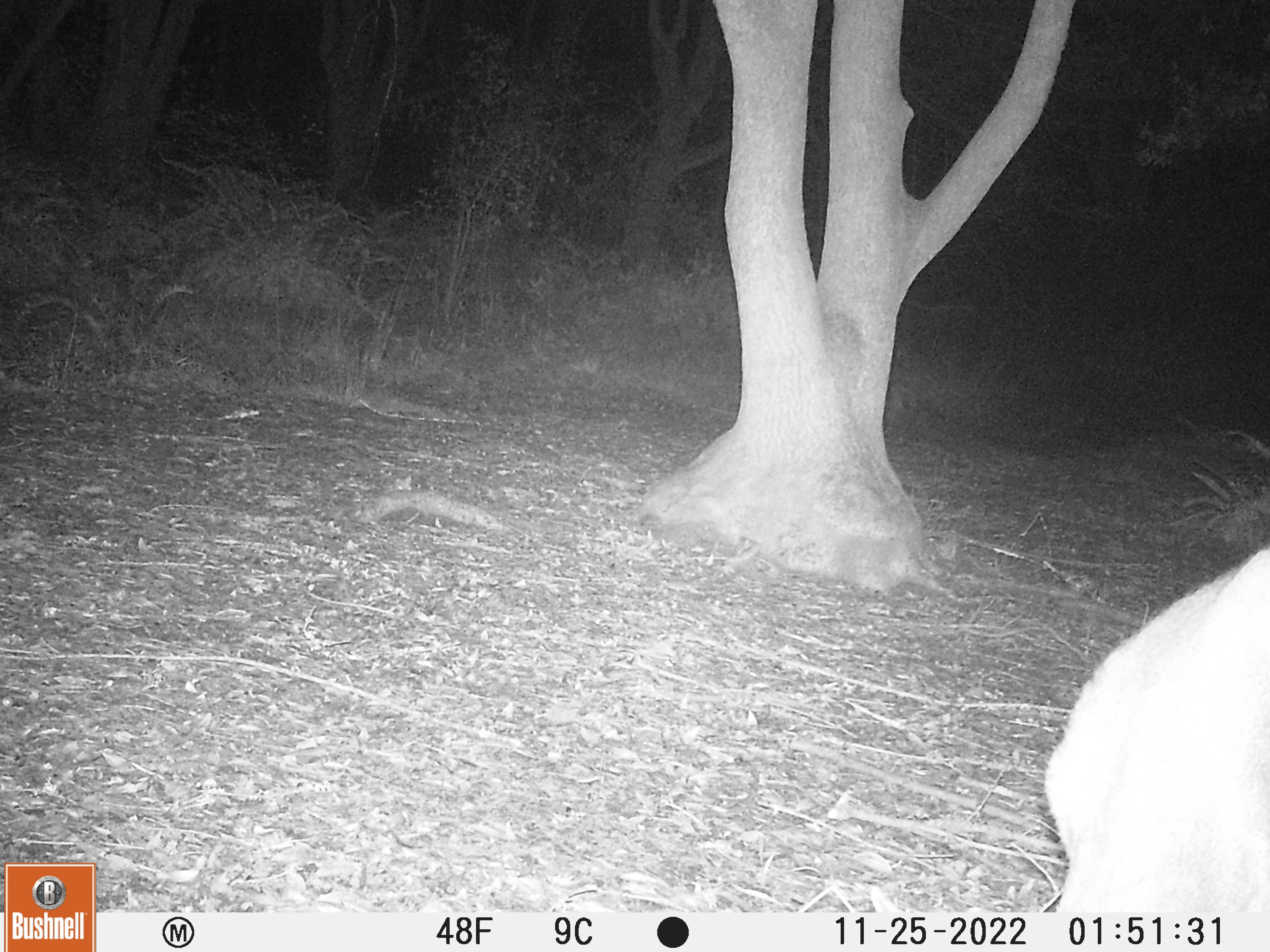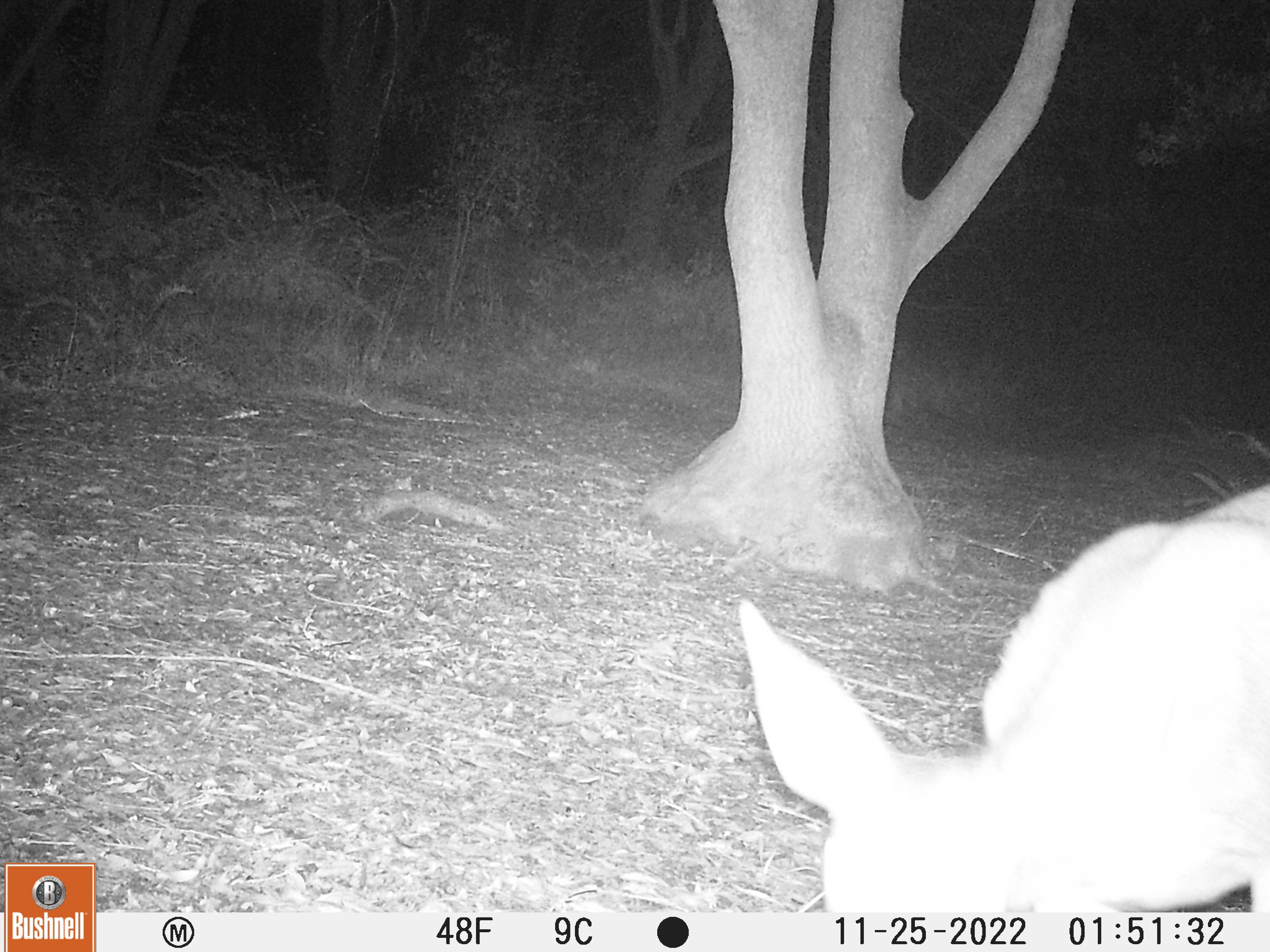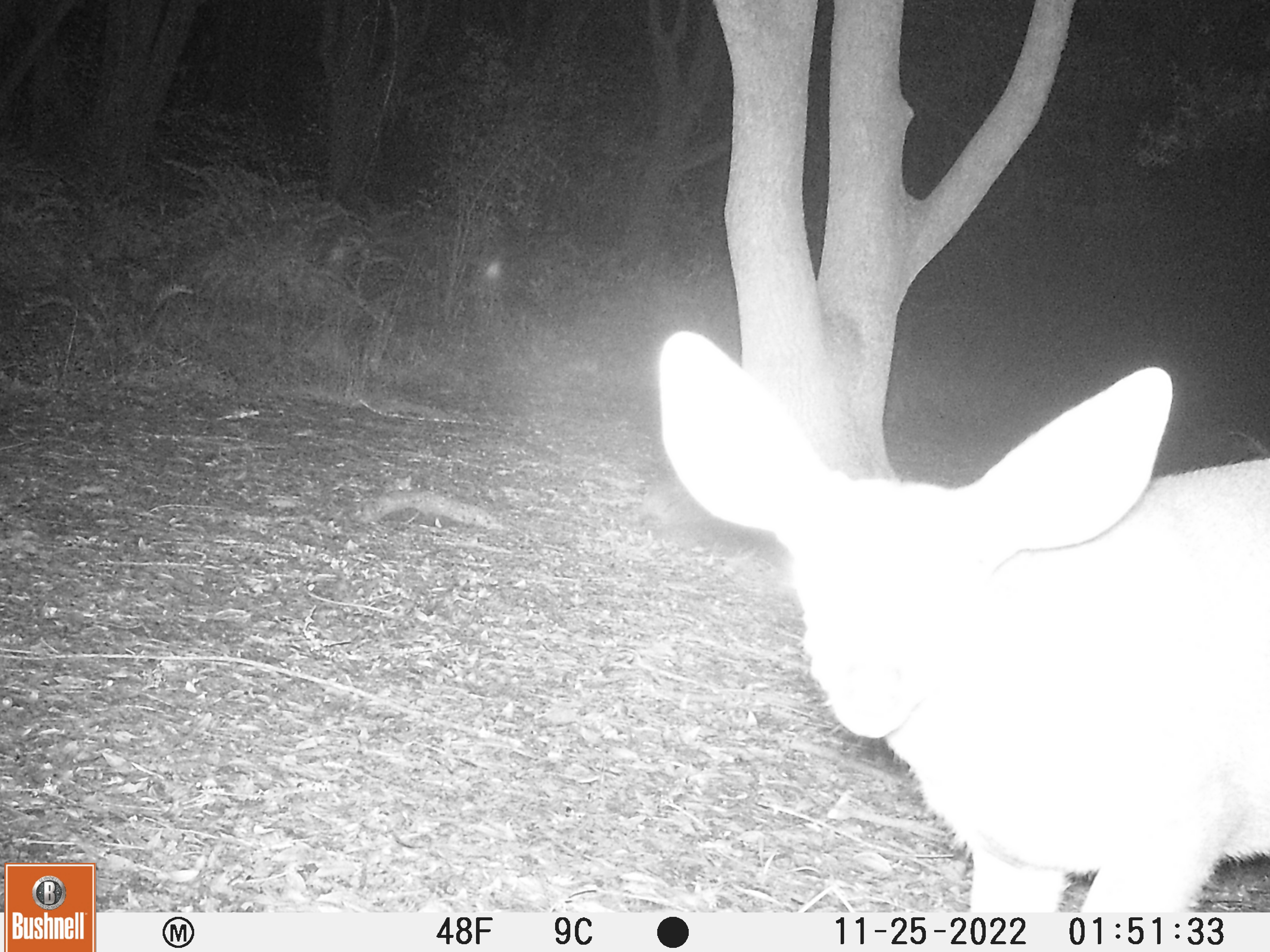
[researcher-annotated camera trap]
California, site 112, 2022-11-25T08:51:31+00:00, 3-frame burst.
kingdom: Animalia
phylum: Chordata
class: Mammalia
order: Artiodactyla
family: Cervidae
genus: Odocoileus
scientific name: Odocoileus hemionus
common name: mule deer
Mule deer (Odocoileus hemionus).